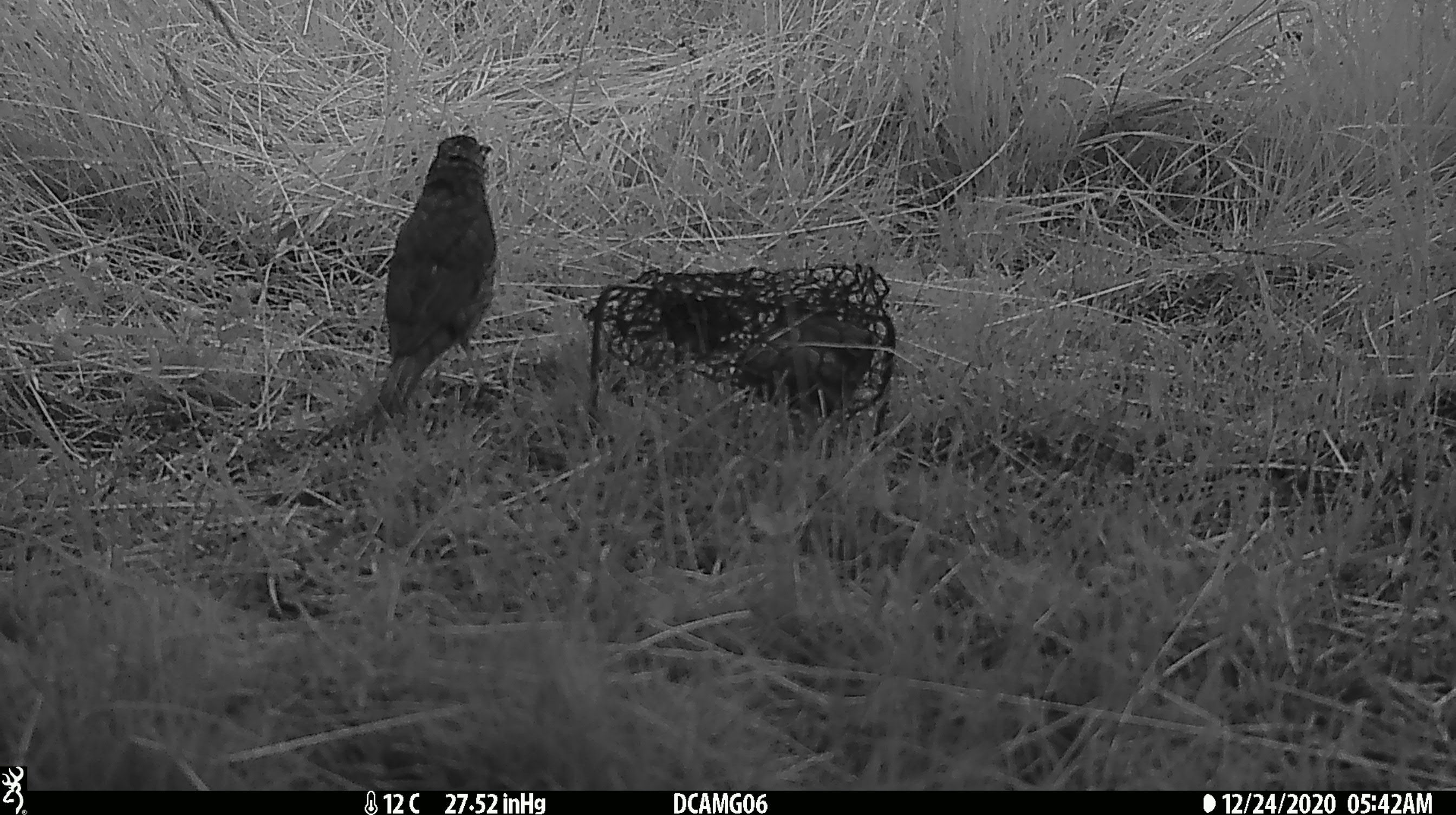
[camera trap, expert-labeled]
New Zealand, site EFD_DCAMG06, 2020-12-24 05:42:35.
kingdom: Animalia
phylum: Chordata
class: Aves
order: Passeriformes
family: Turdidae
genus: Turdus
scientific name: Turdus philomelos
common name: song thrush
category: thrush